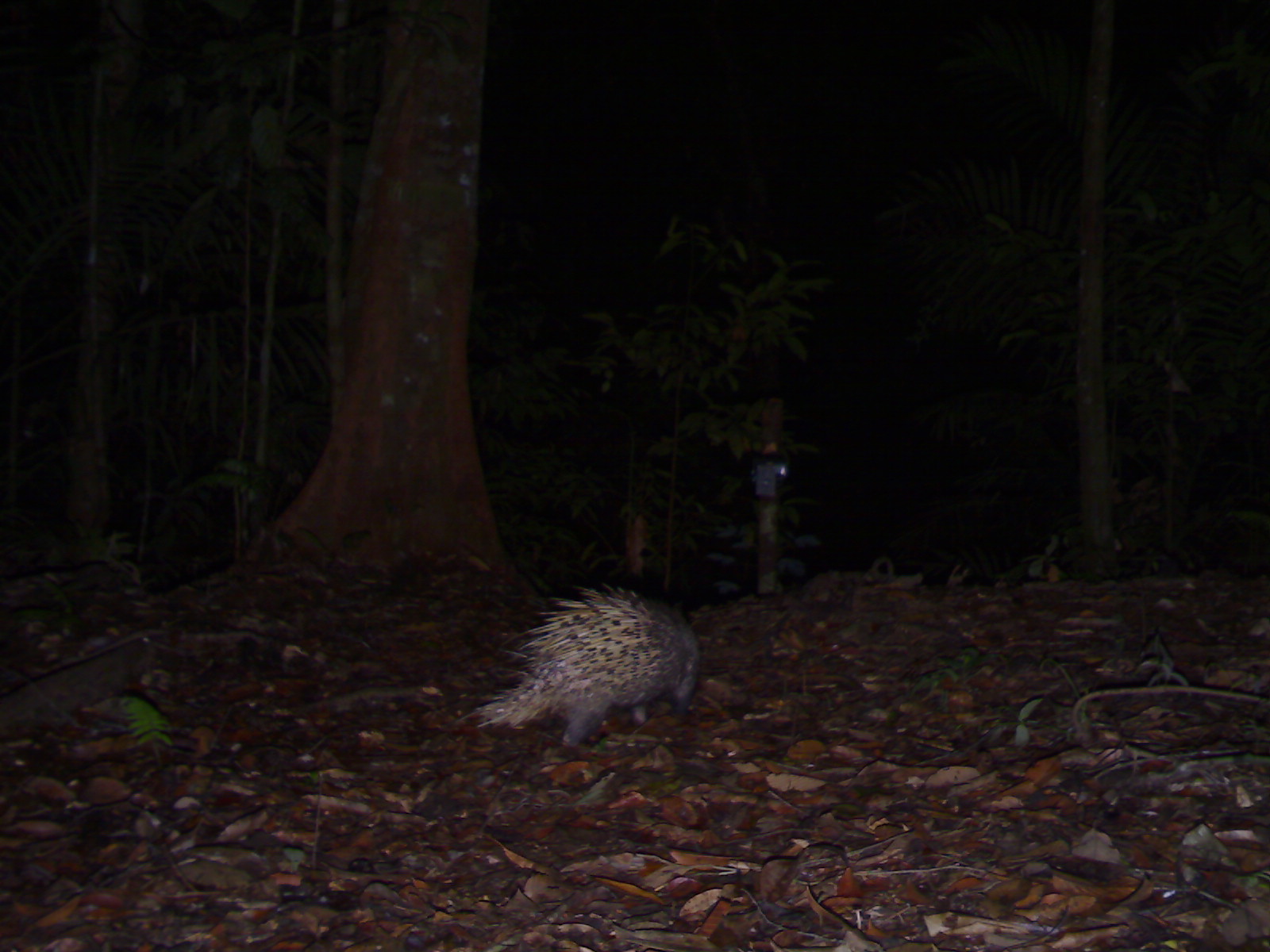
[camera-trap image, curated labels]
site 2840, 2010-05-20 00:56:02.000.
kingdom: Animalia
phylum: Chordata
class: Mammalia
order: Rodentia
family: Hystricidae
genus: Hystrix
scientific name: Hystrix brachyura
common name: east asian porcupine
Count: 1.